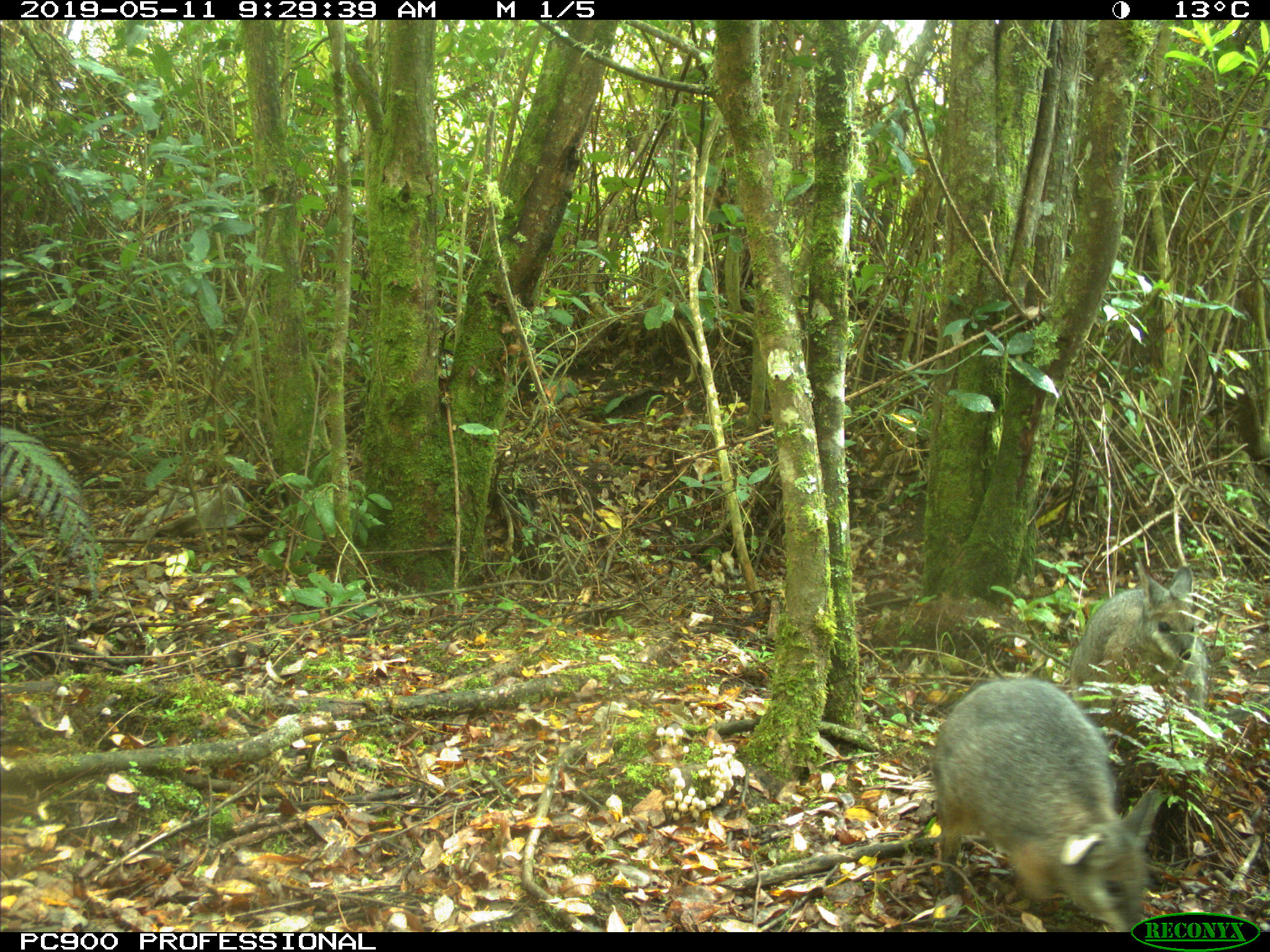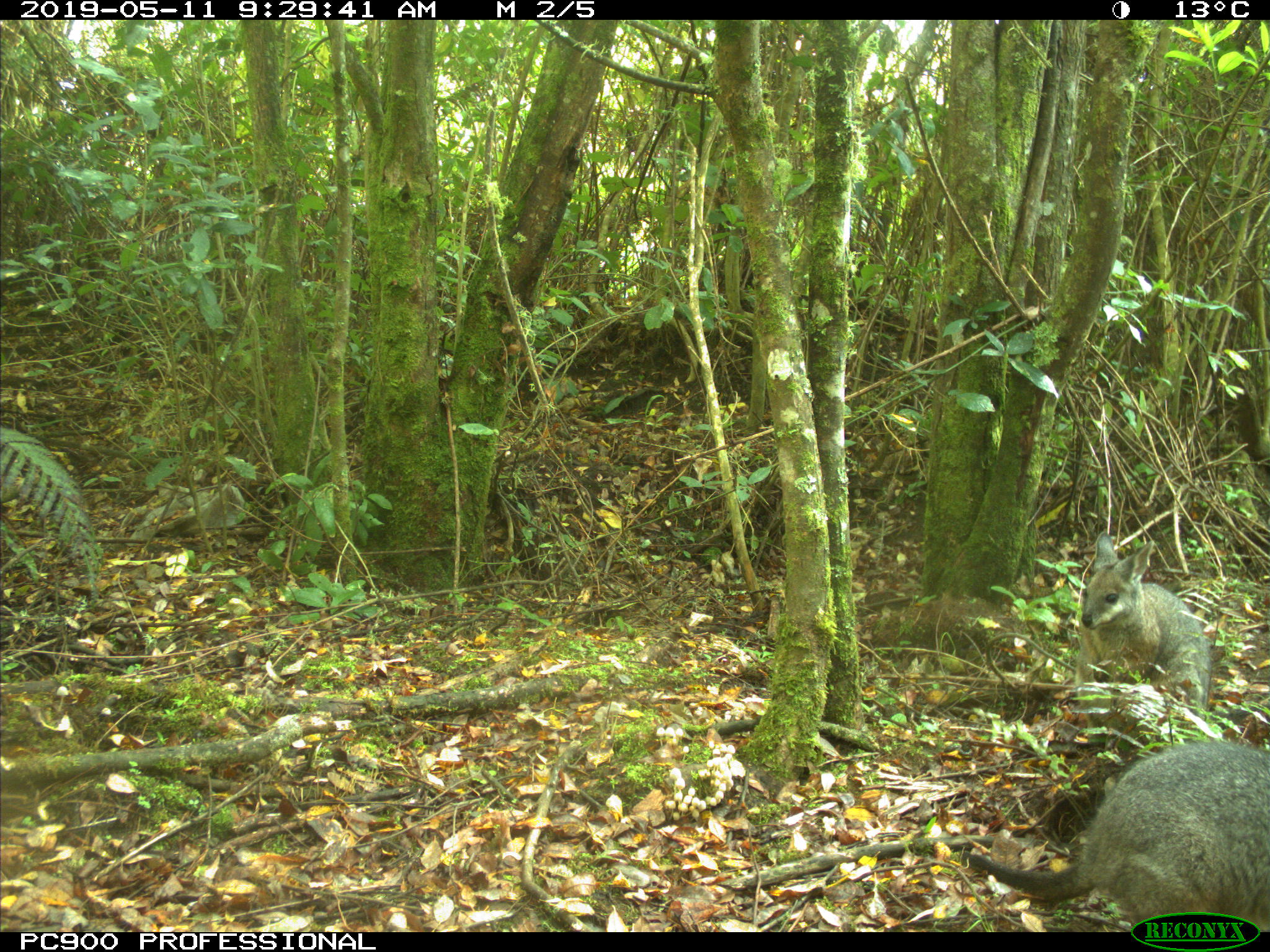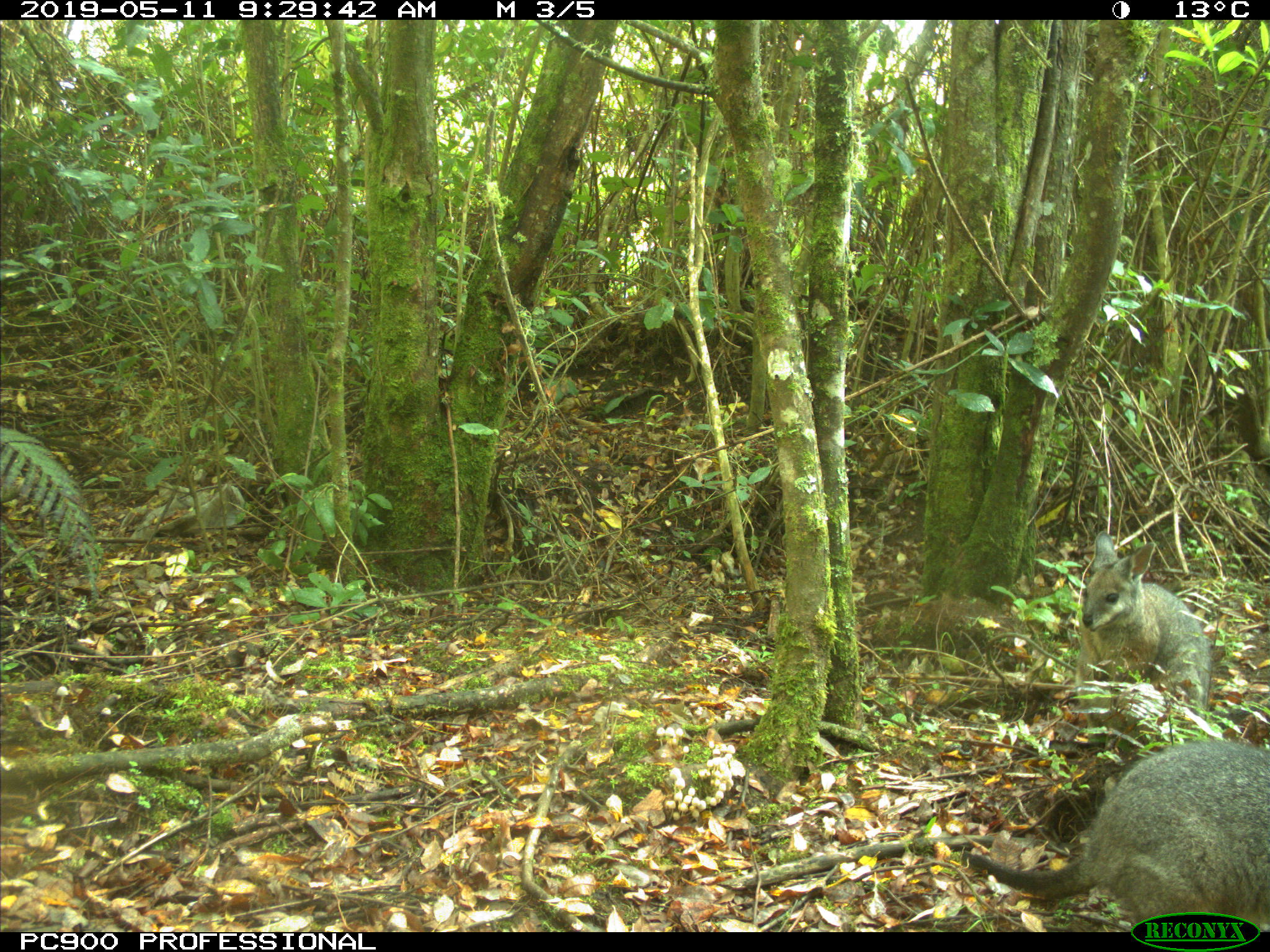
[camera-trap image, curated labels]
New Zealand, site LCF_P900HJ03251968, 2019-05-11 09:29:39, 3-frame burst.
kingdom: Animalia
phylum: Chordata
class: Mammalia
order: Diprotodontia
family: Macropodidae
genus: Notamacropus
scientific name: Notamacropus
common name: wallaby